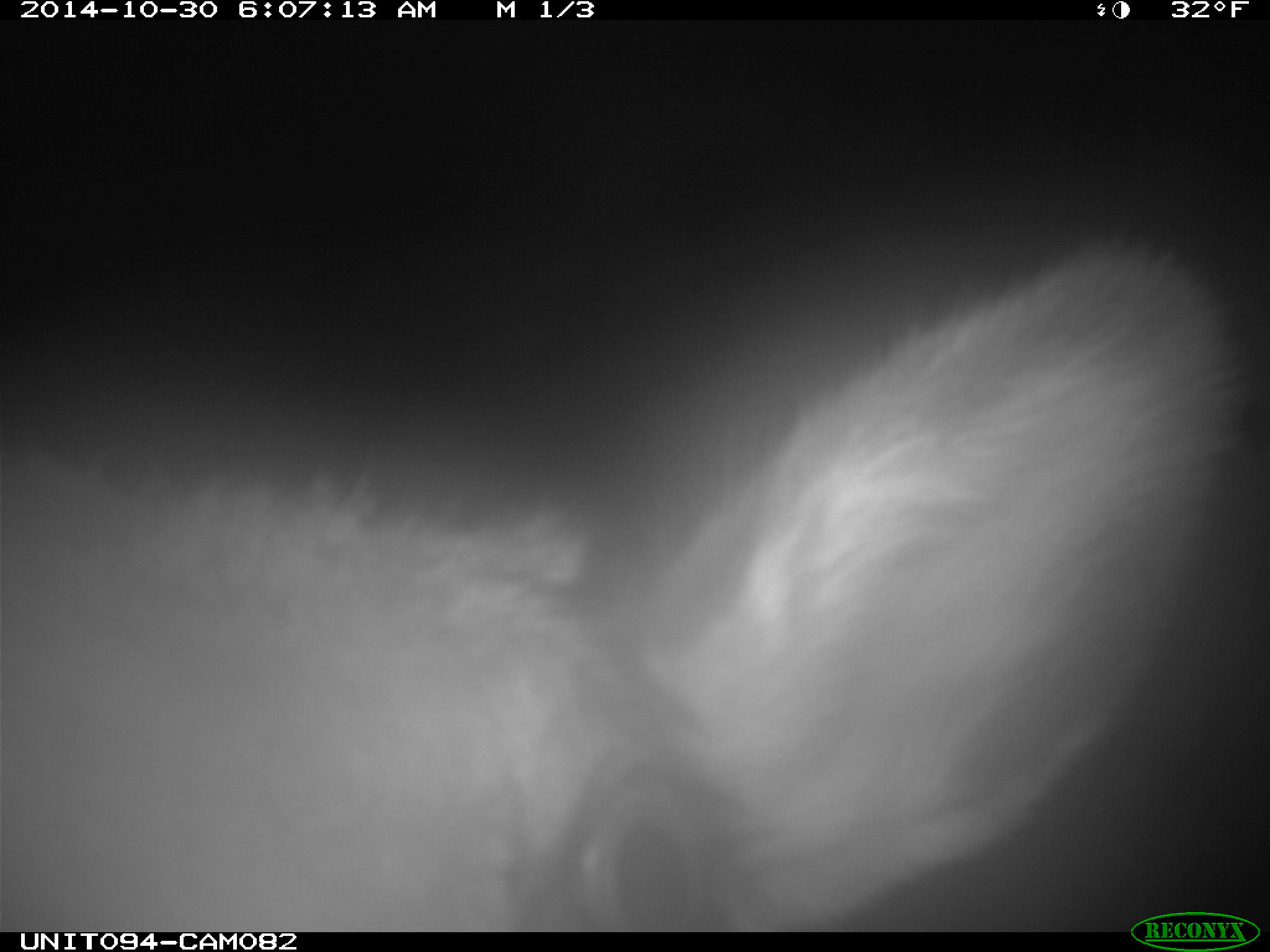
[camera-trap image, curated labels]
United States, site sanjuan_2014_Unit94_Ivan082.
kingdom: Animalia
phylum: Chordata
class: Mammalia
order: Artiodactyla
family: Cervidae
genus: Cervus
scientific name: Cervus elaphus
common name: red deer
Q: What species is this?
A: Cervus elaphus (red deer).